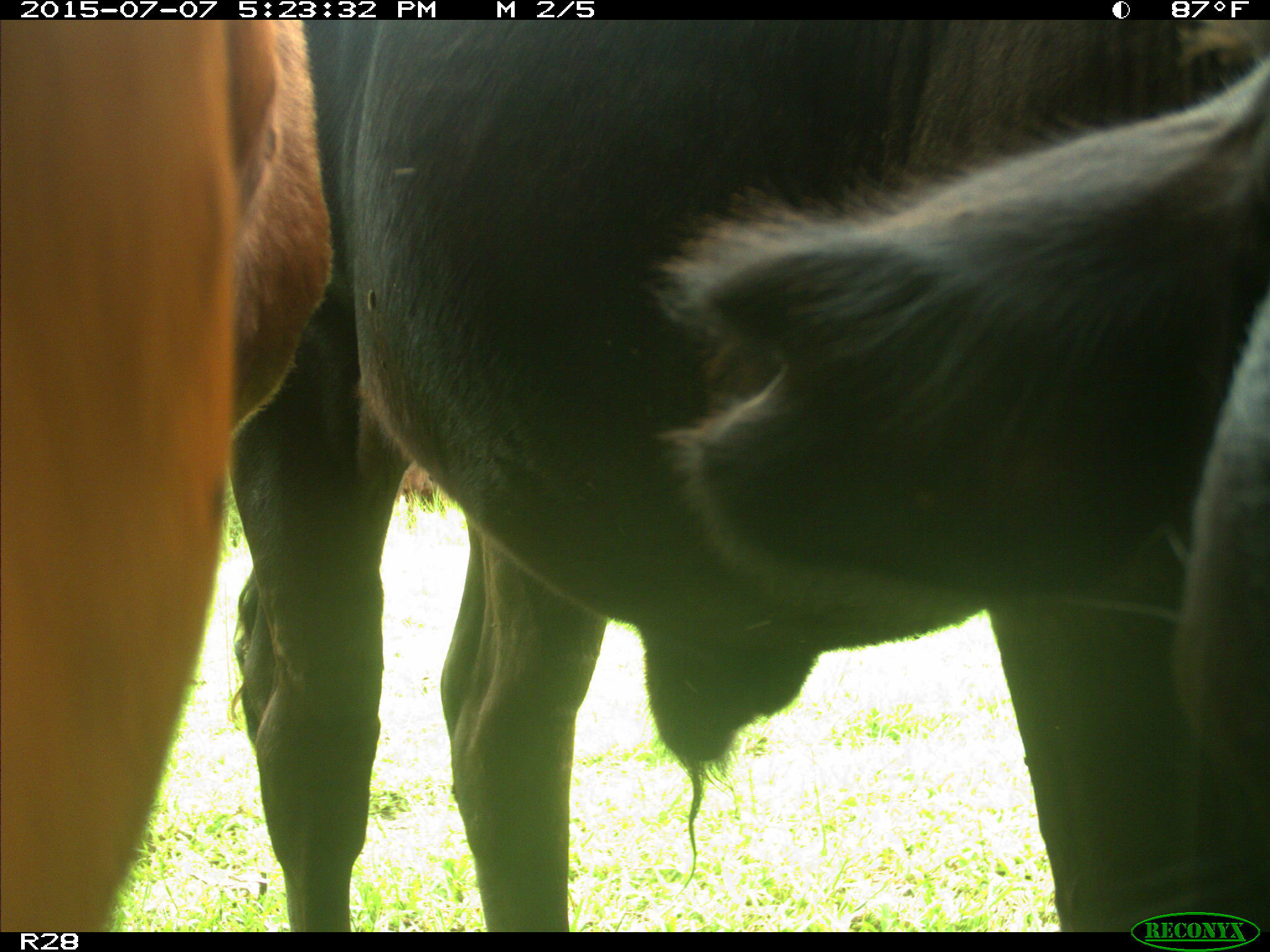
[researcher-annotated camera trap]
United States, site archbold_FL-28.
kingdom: Animalia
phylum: Chordata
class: Mammalia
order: Artiodactyla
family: Bovidae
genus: Bos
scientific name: Bos taurus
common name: domestic cow